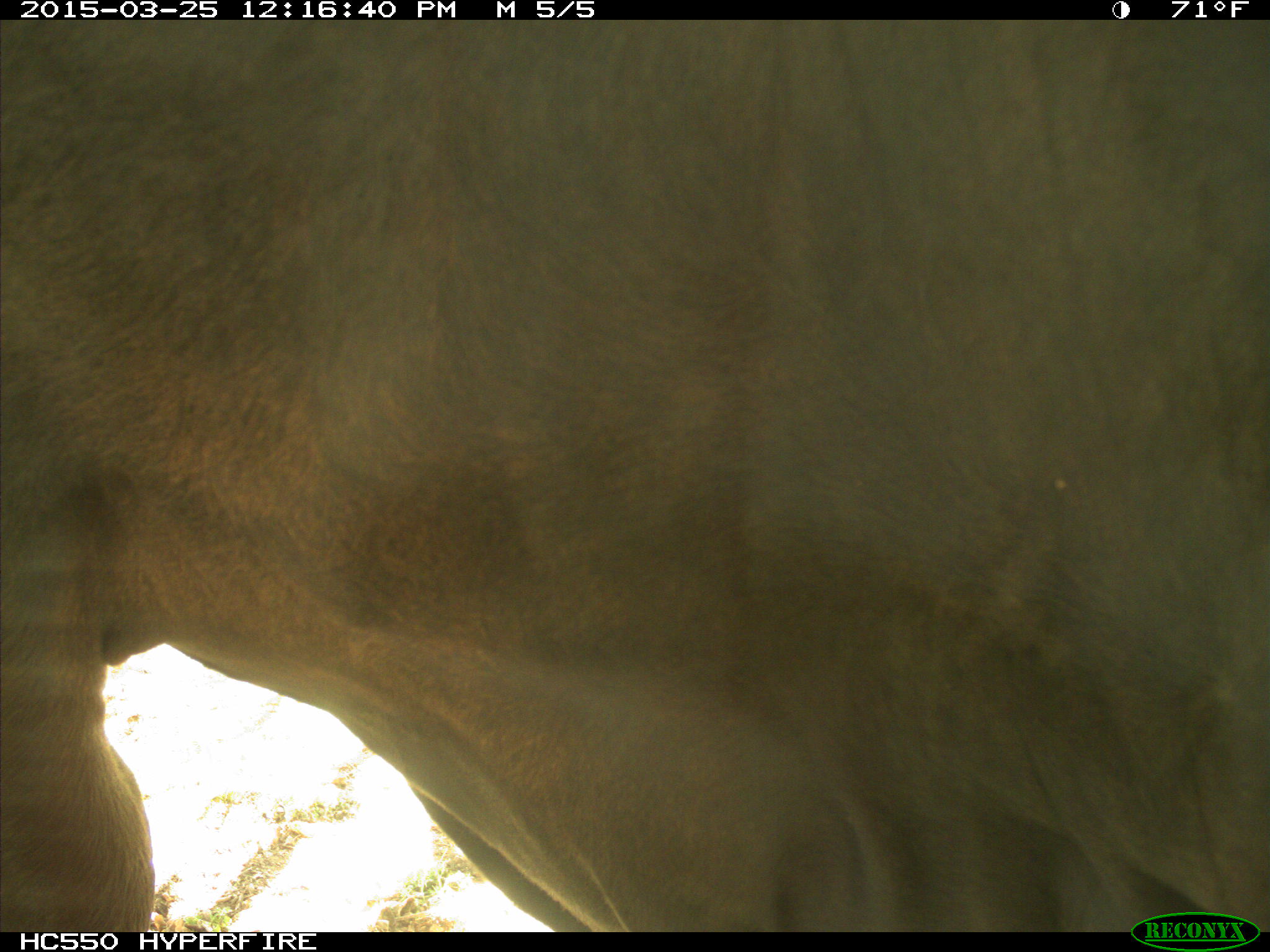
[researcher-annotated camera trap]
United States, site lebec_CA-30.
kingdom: Animalia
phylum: Chordata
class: Mammalia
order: Artiodactyla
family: Bovidae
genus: Bos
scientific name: Bos taurus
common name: domestic cow